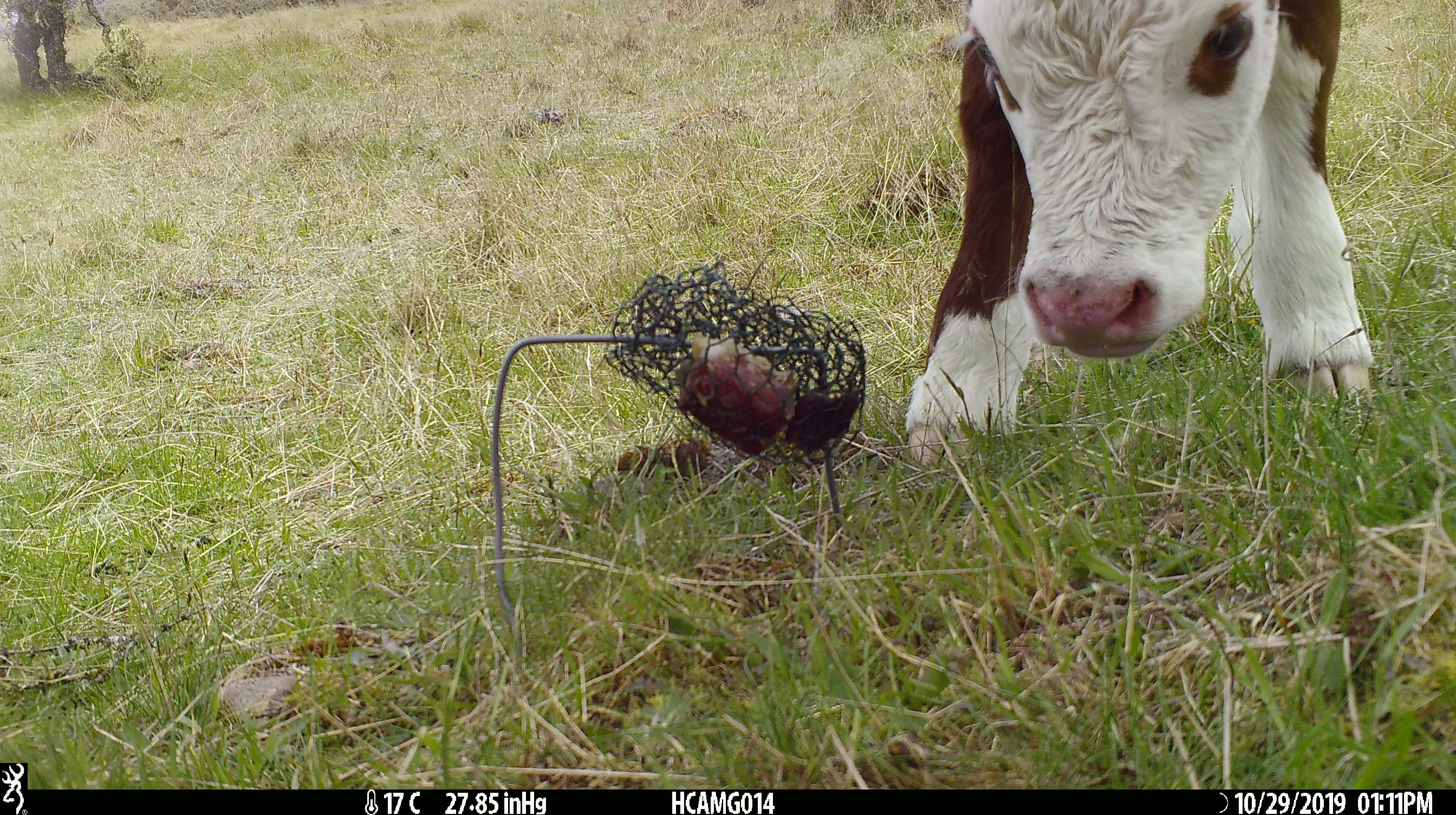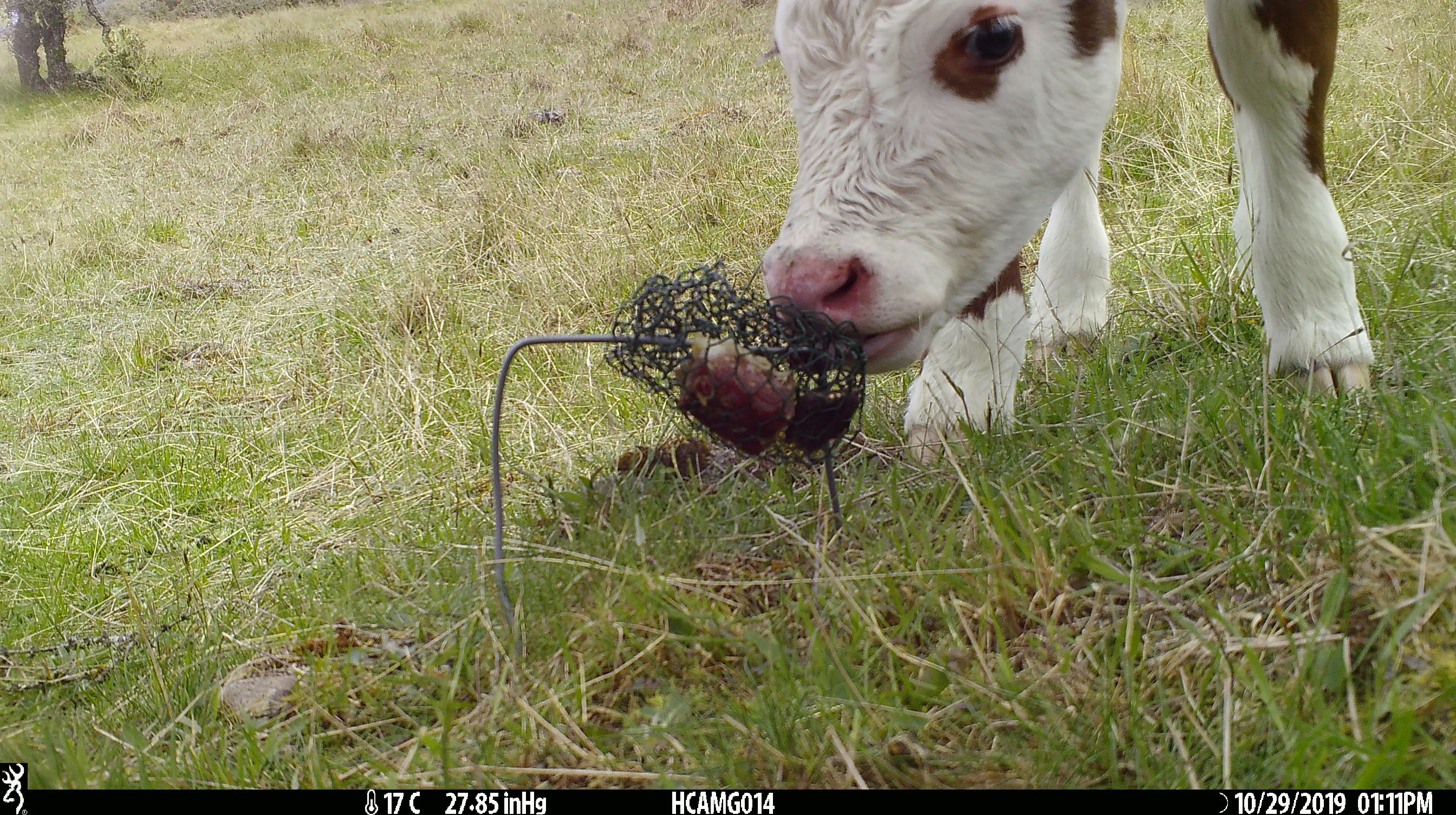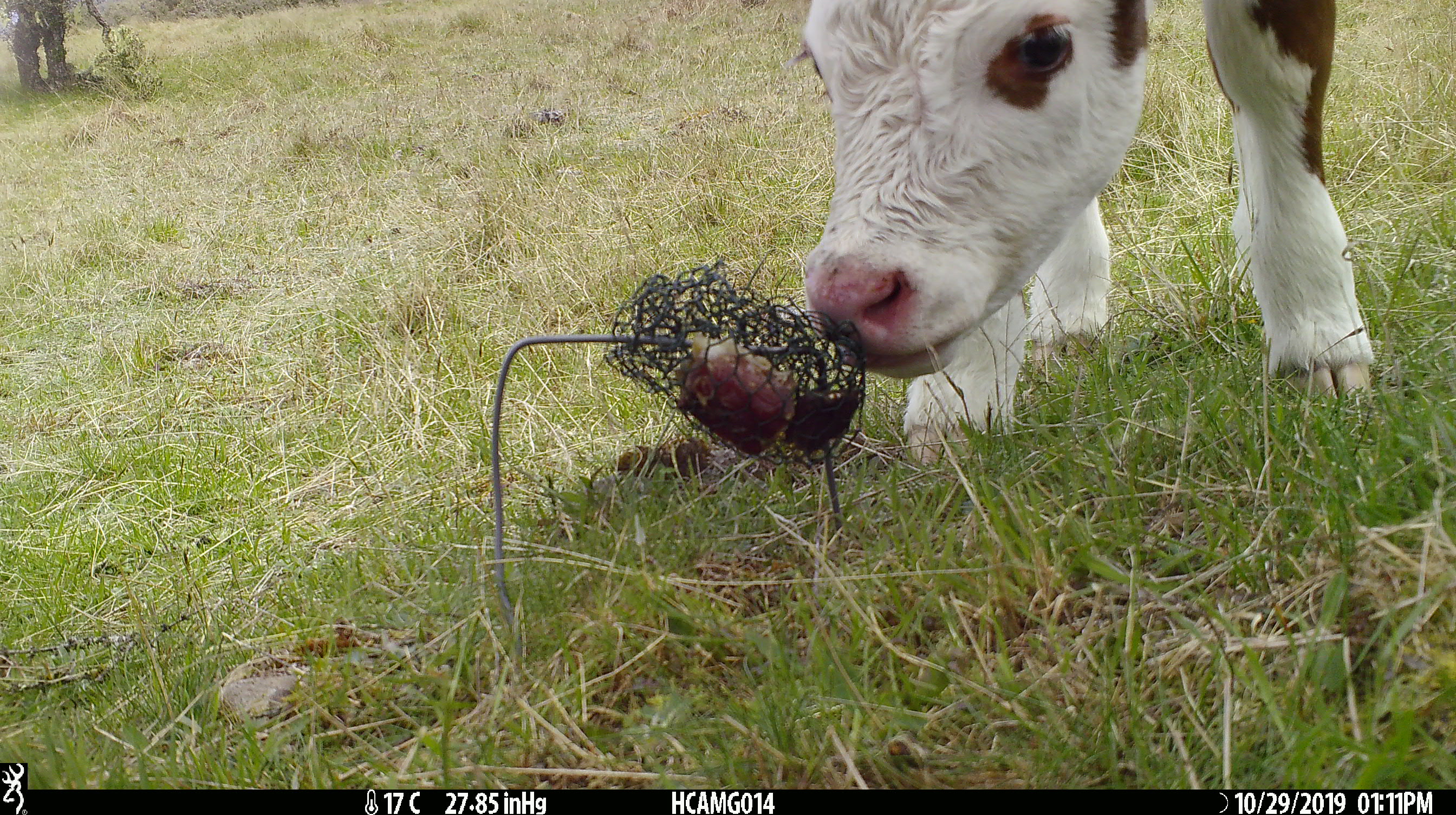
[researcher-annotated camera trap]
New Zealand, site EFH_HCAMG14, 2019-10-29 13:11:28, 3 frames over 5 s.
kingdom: Animalia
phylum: Chordata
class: Mammalia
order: Artiodactyla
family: Bovidae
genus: Bos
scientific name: Bos taurus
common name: domestic cow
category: cow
Cow (domestic cow) (Bos taurus).